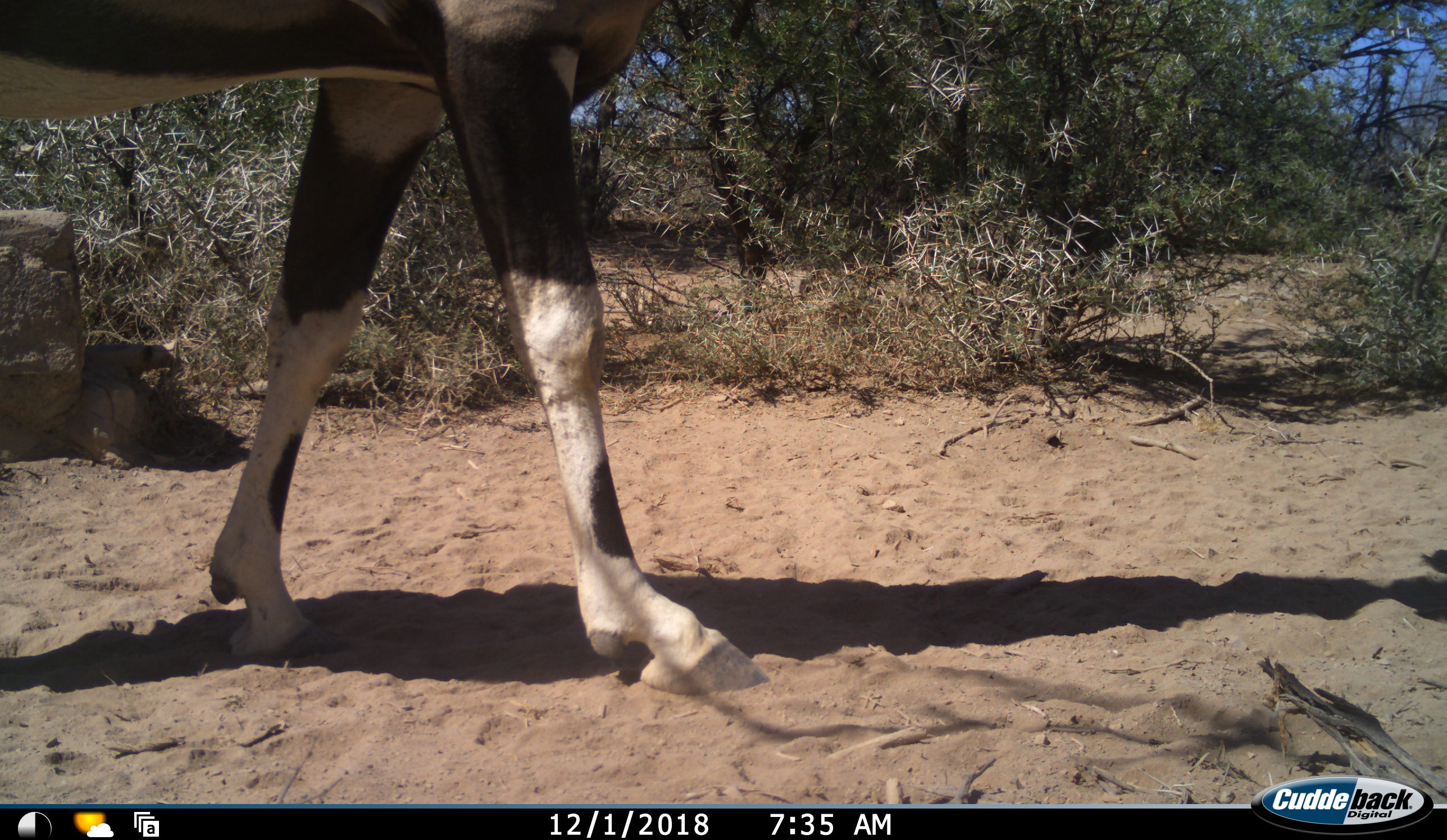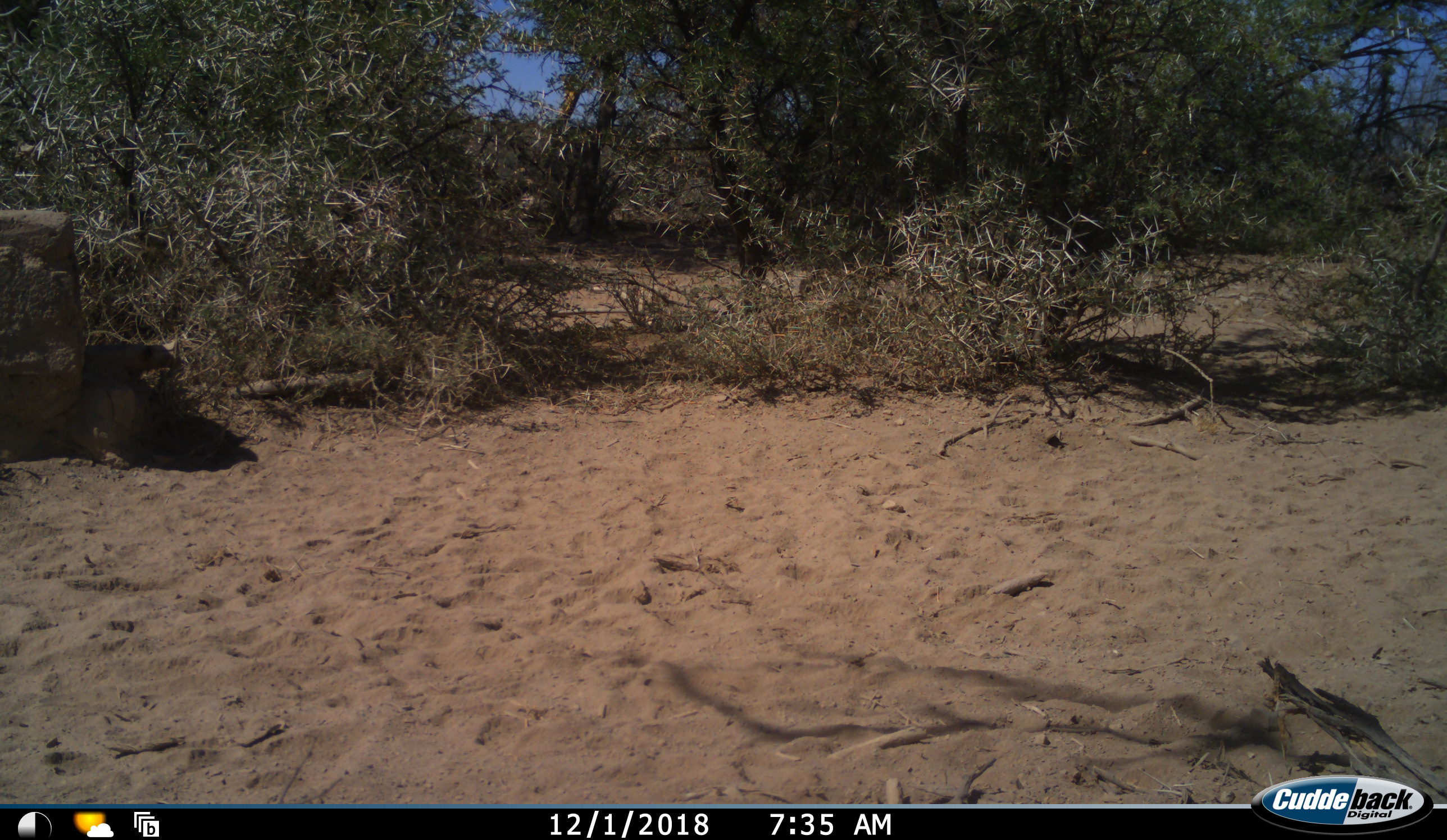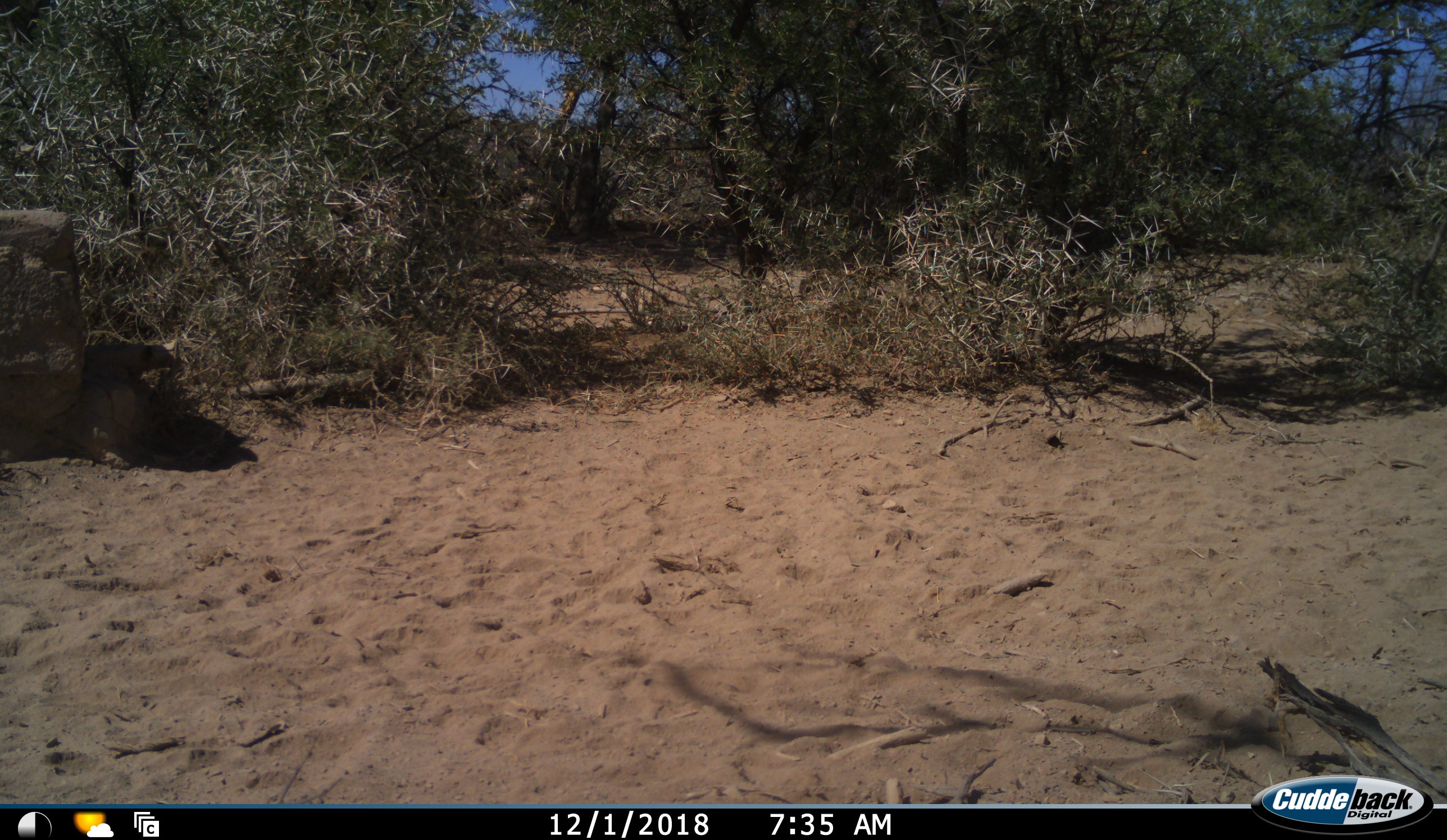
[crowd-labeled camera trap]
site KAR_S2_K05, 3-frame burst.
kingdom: Animalia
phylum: Chordata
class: Mammalia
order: Artiodactyla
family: Bovidae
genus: Oryx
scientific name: Oryx gazella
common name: gemsbok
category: oryx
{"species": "oryx (gemsbok) (Oryx gazella)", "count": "1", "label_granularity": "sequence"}